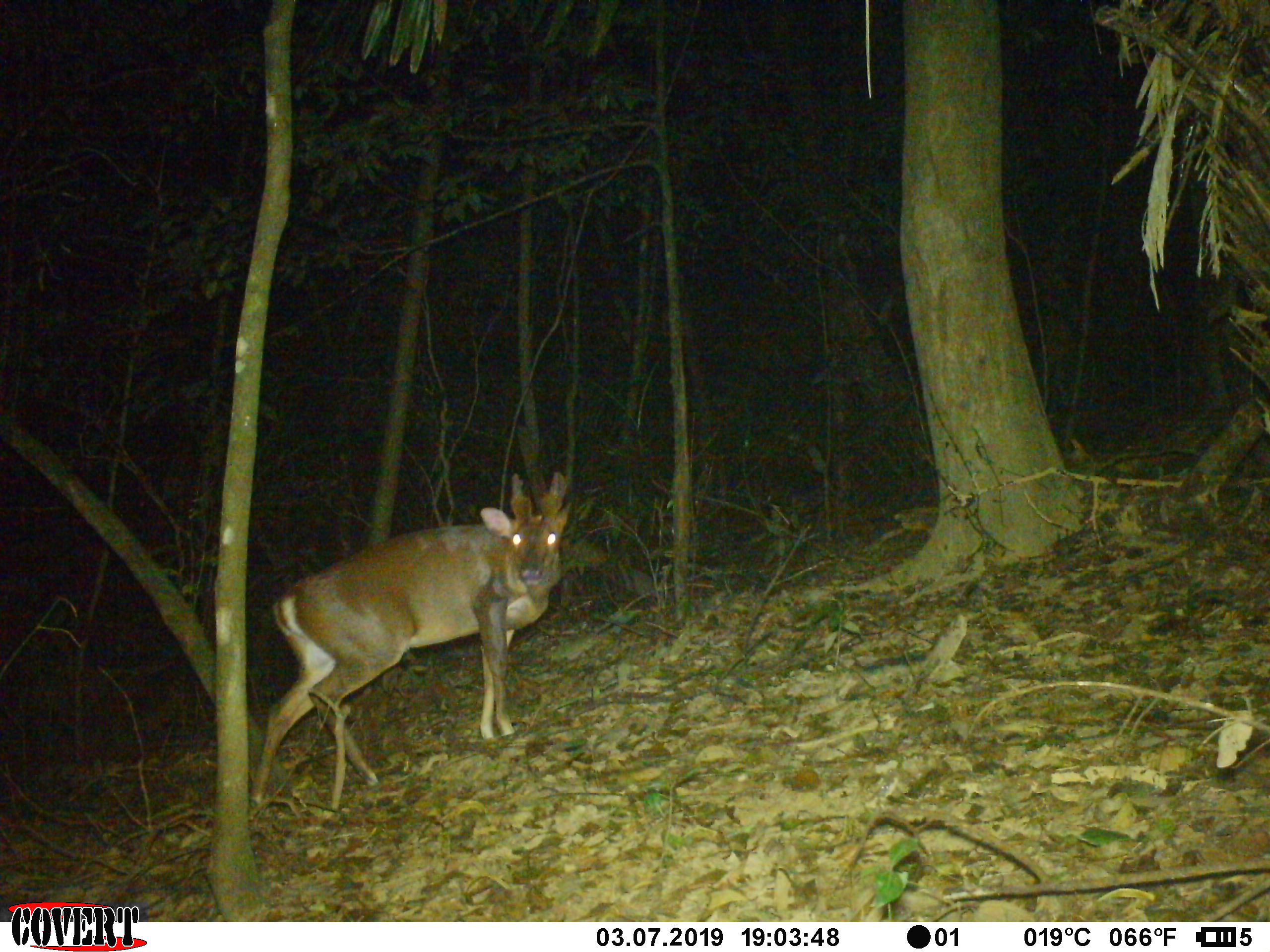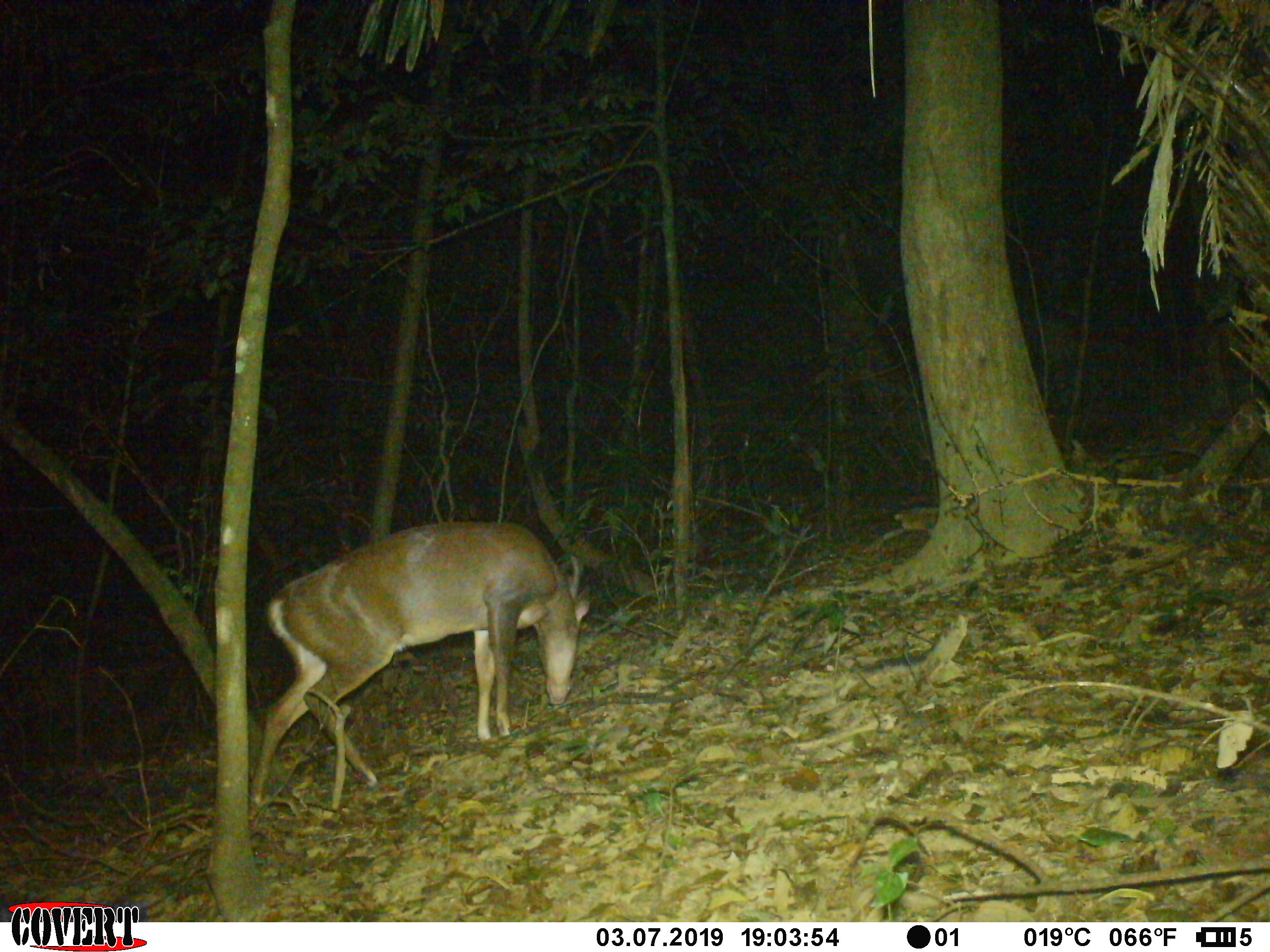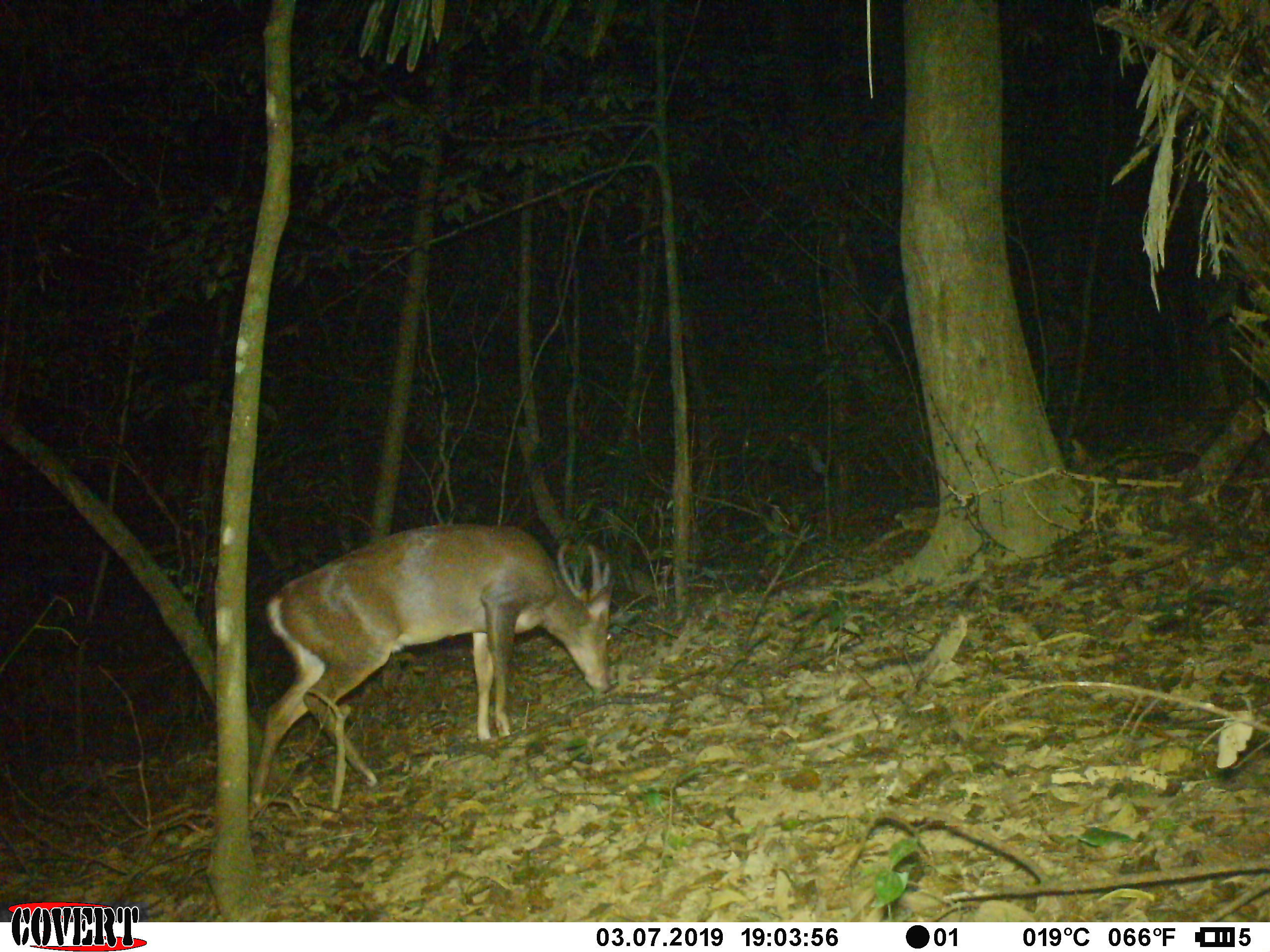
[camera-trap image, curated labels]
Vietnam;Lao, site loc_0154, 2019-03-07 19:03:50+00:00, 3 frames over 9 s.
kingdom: Animalia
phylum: Chordata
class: Mammalia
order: Artiodactyla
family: Cervidae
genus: Muntiacus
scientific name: Muntiacus vuquangensis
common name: large-antlered muntjac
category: large antlered muntjac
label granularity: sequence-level